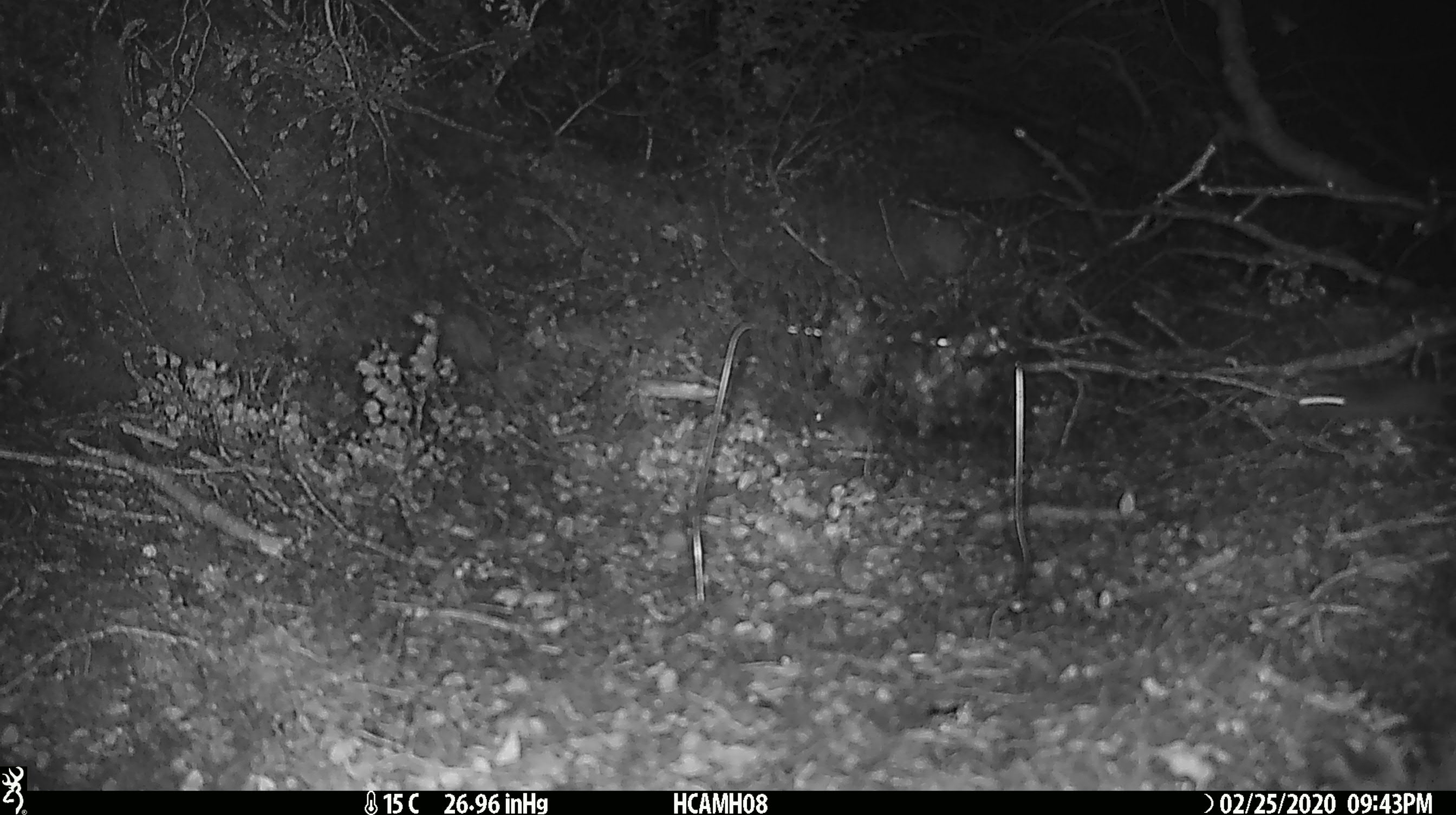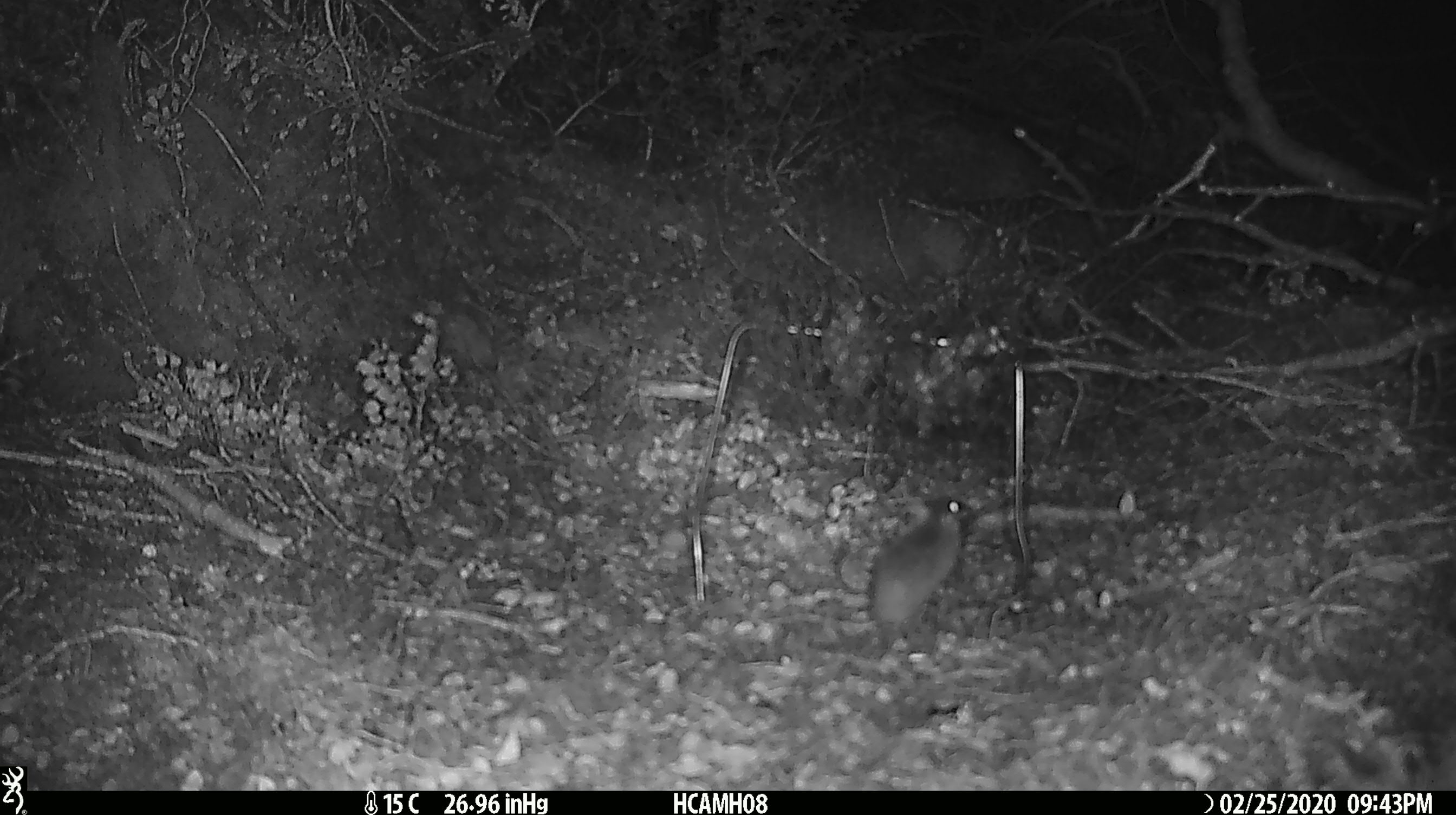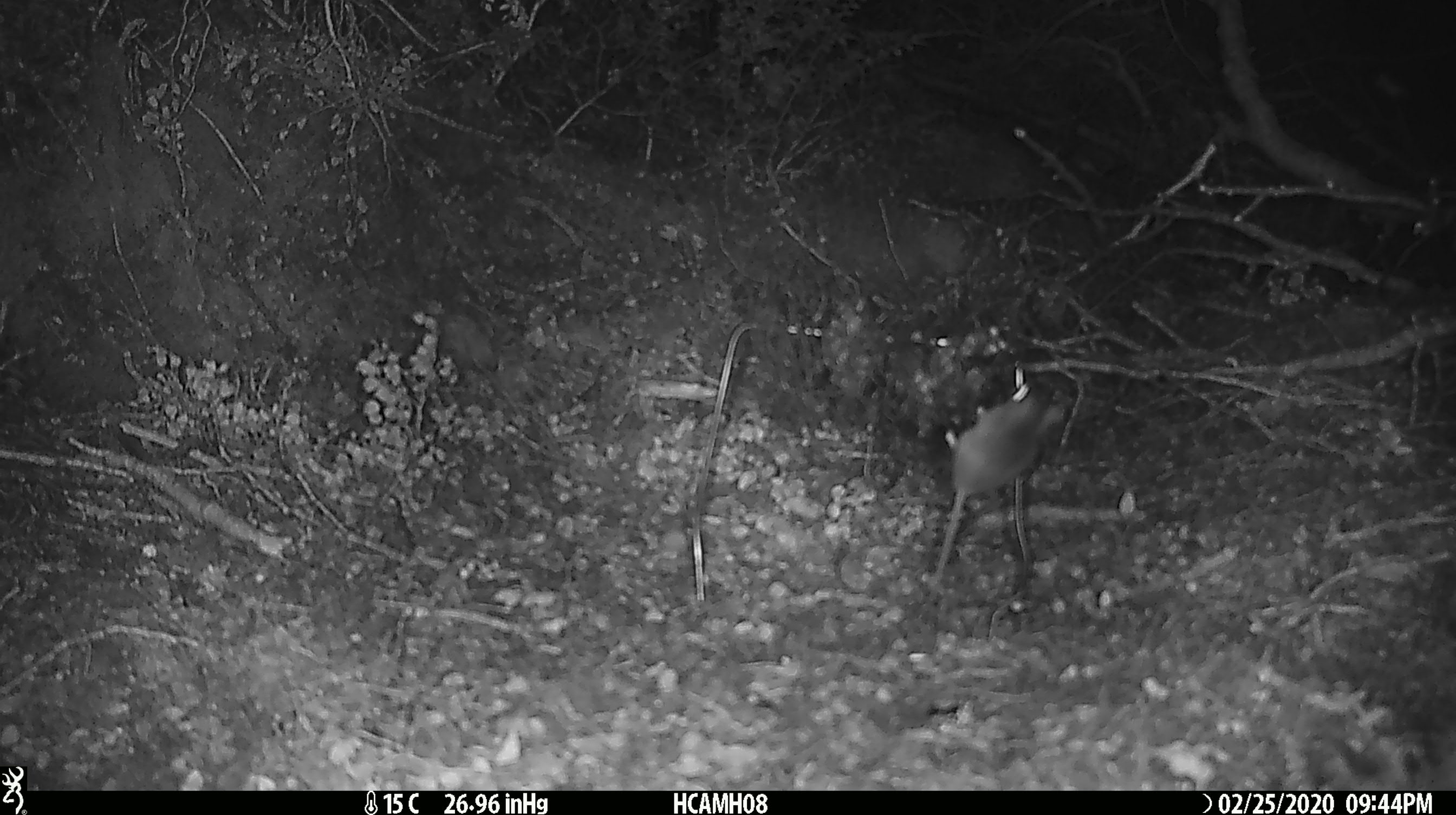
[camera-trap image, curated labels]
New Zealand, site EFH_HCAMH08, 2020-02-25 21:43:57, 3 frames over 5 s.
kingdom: Animalia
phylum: Chordata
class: Mammalia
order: Rodentia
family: Muridae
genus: Mus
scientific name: Mus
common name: mouse